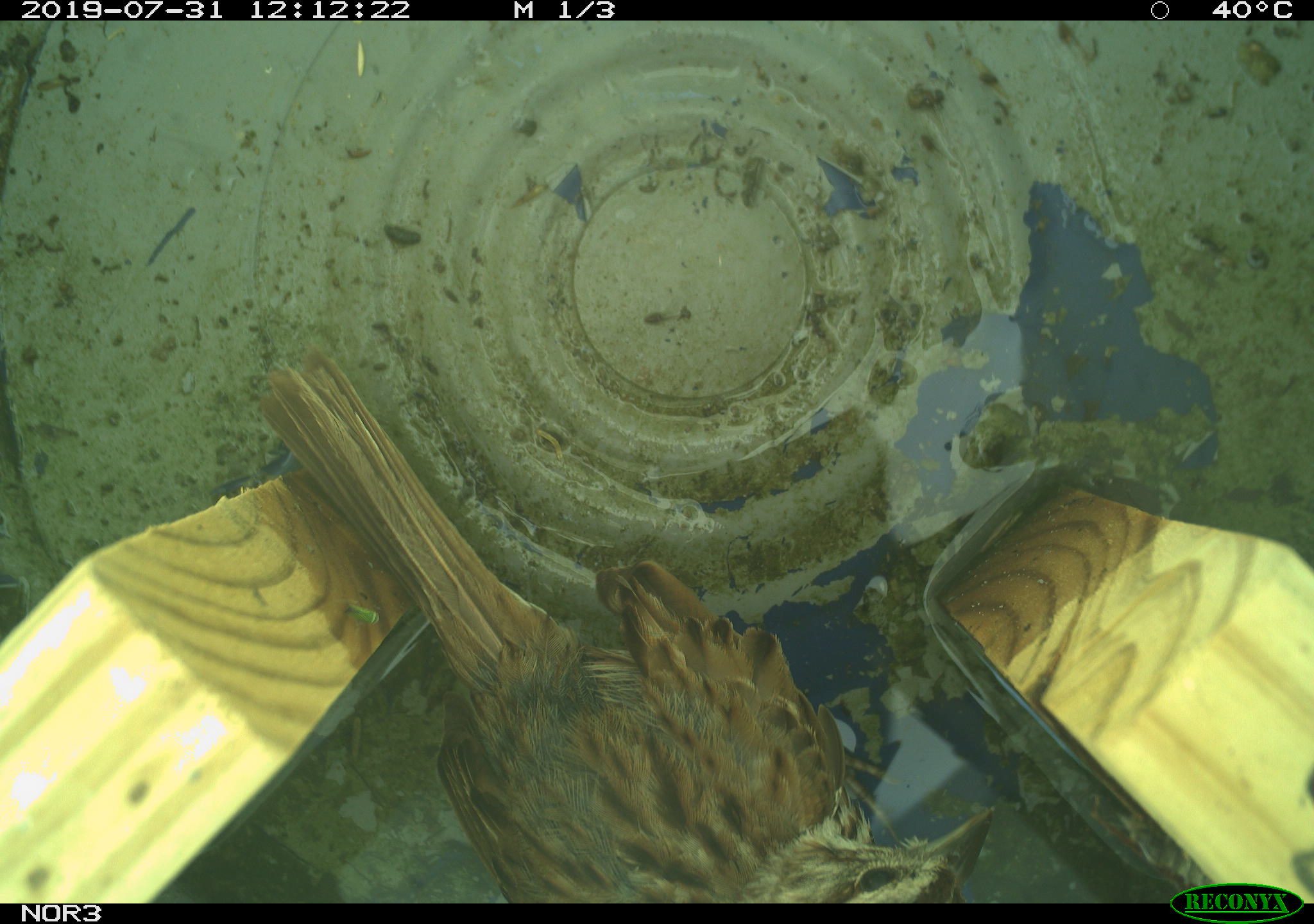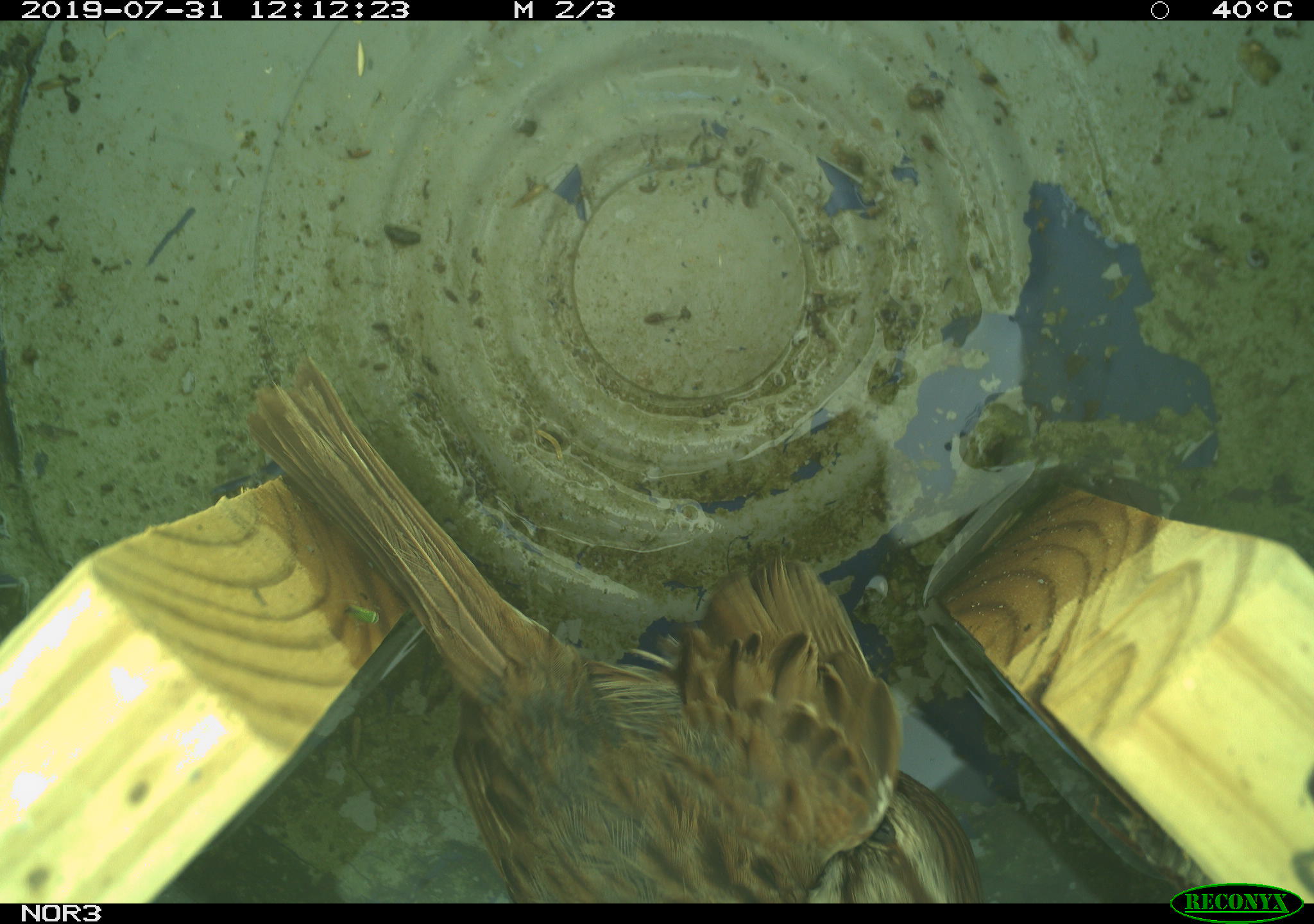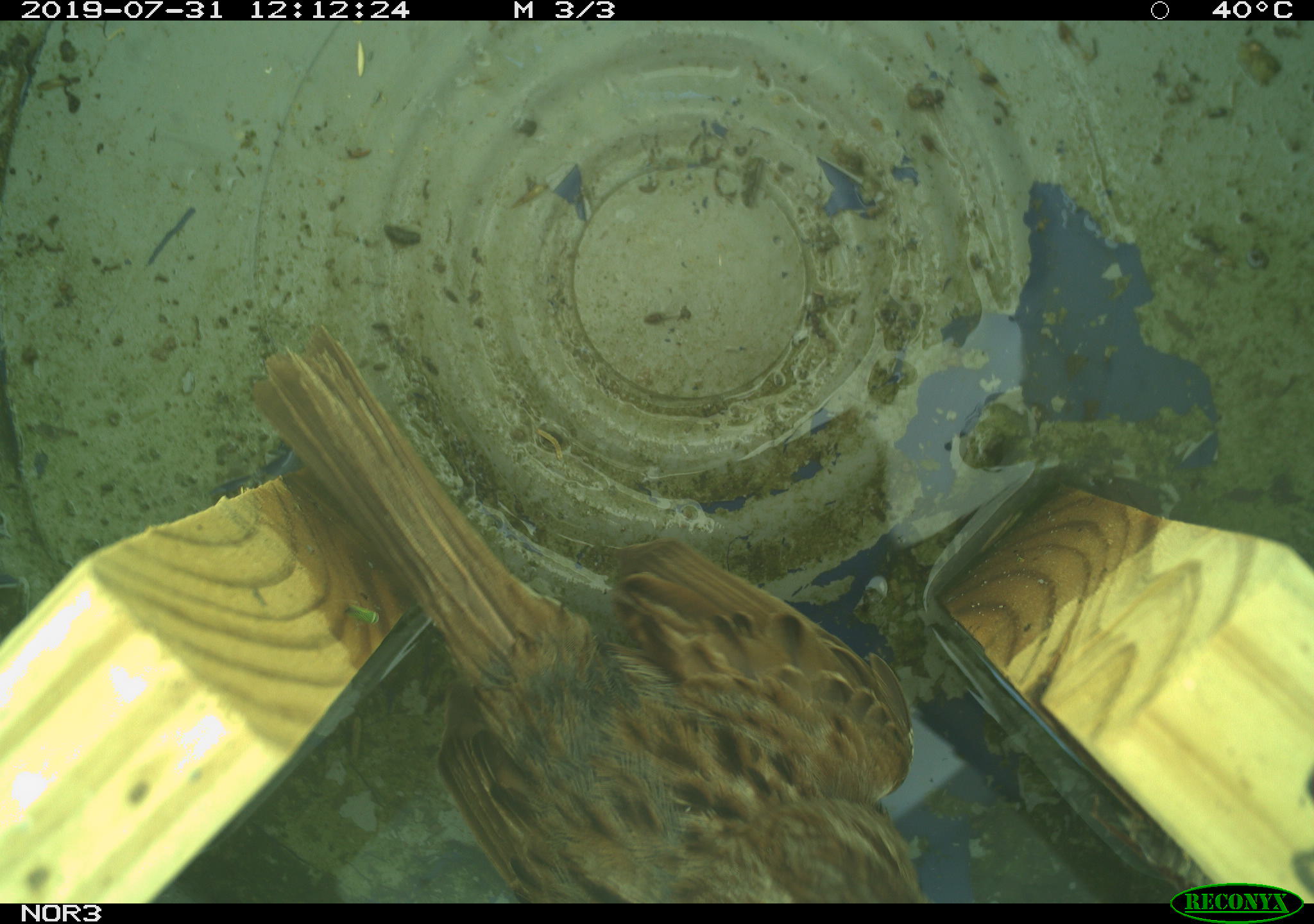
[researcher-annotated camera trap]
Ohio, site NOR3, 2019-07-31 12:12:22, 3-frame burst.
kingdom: Animalia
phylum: Chordata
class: Aves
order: Passeriformes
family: Passerellidae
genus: Melospiza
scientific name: Melospiza melodia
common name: song sparrow